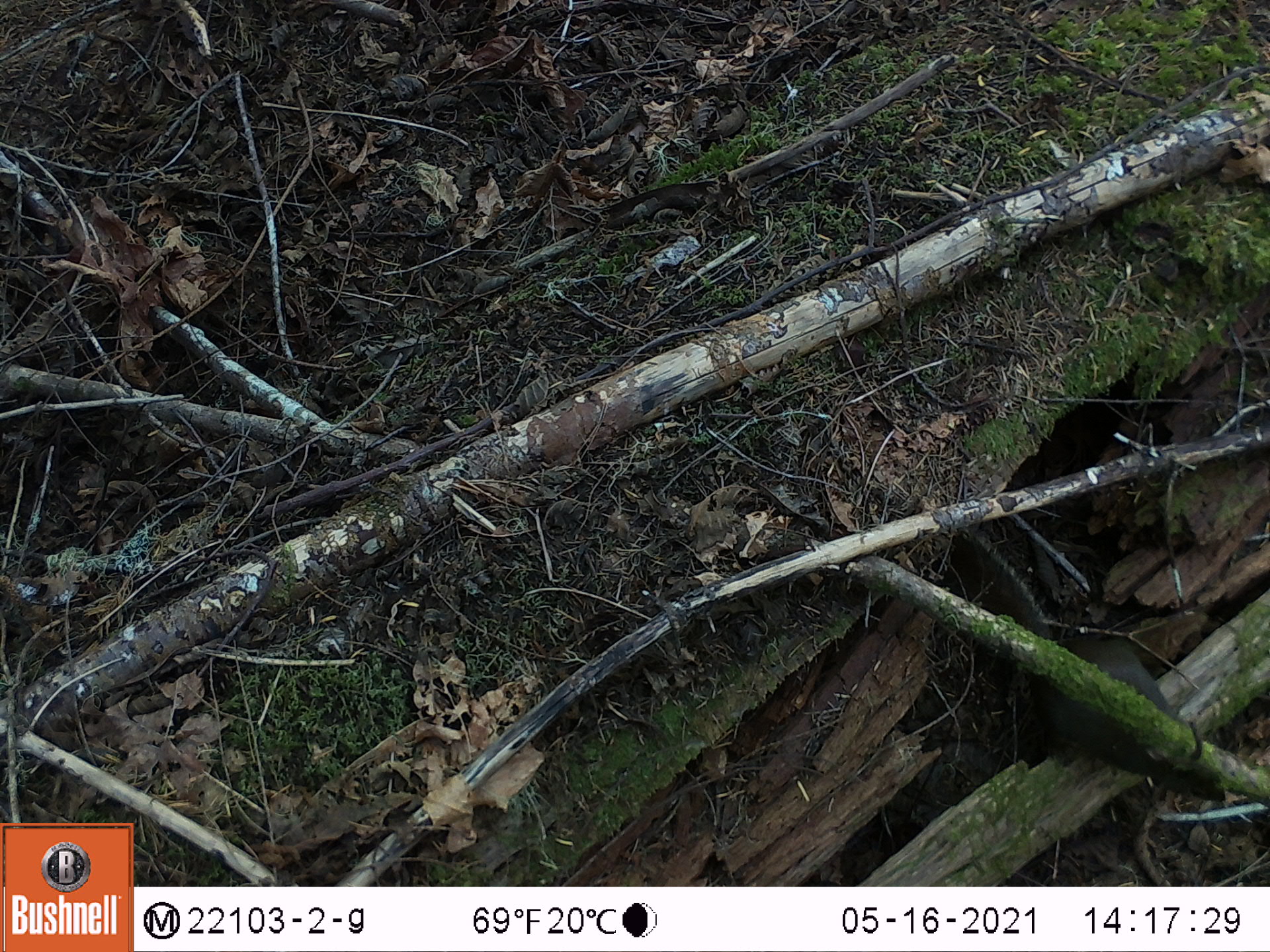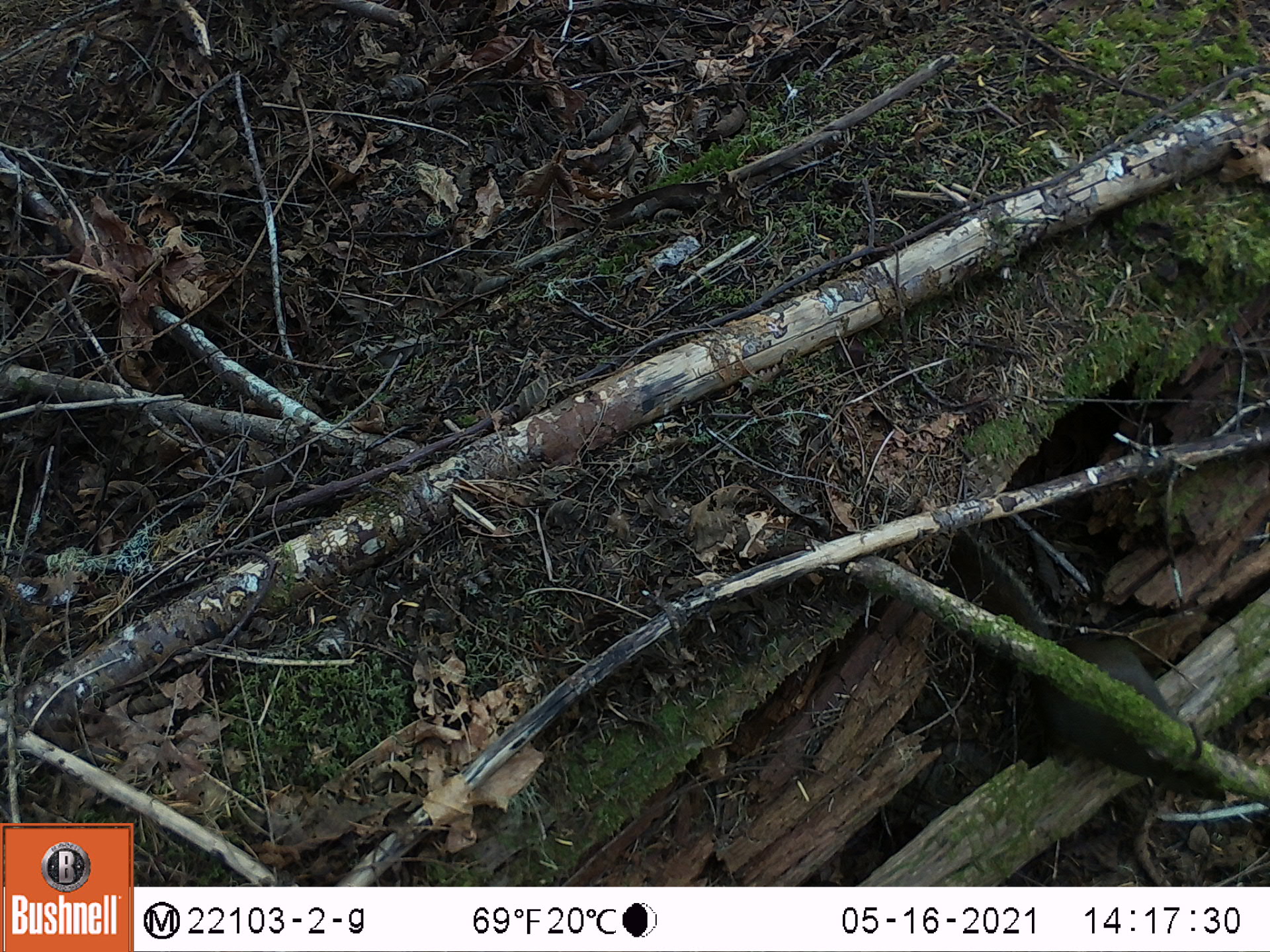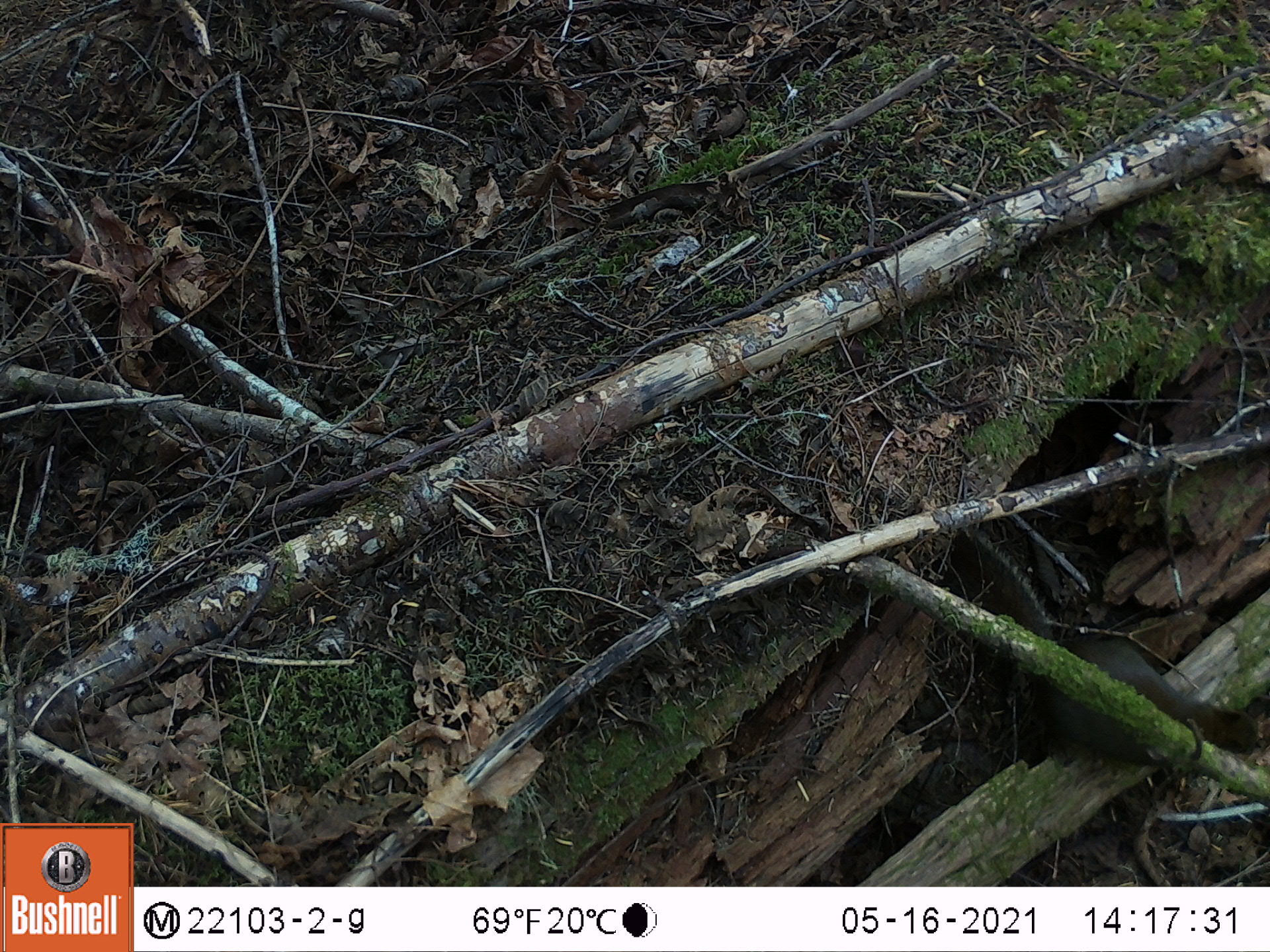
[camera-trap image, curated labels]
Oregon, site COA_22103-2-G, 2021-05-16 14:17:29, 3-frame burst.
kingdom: Animalia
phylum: Chordata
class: Mammalia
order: Rodentia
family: Sciuridae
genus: Tamiasciurus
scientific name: Tamiasciurus douglasii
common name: douglas squirrel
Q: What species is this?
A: Douglas squirrel (Tamiasciurus douglasii).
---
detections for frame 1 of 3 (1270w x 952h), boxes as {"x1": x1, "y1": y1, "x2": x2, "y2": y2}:
douglas squirrel: {"x1": 902, "y1": 498, "x2": 1242, "y2": 821}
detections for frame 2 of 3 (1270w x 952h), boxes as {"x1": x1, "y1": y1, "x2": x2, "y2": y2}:
douglas squirrel: {"x1": 896, "y1": 510, "x2": 1254, "y2": 824}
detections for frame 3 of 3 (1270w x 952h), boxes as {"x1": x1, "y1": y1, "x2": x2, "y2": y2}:
douglas squirrel: {"x1": 888, "y1": 486, "x2": 1265, "y2": 807}